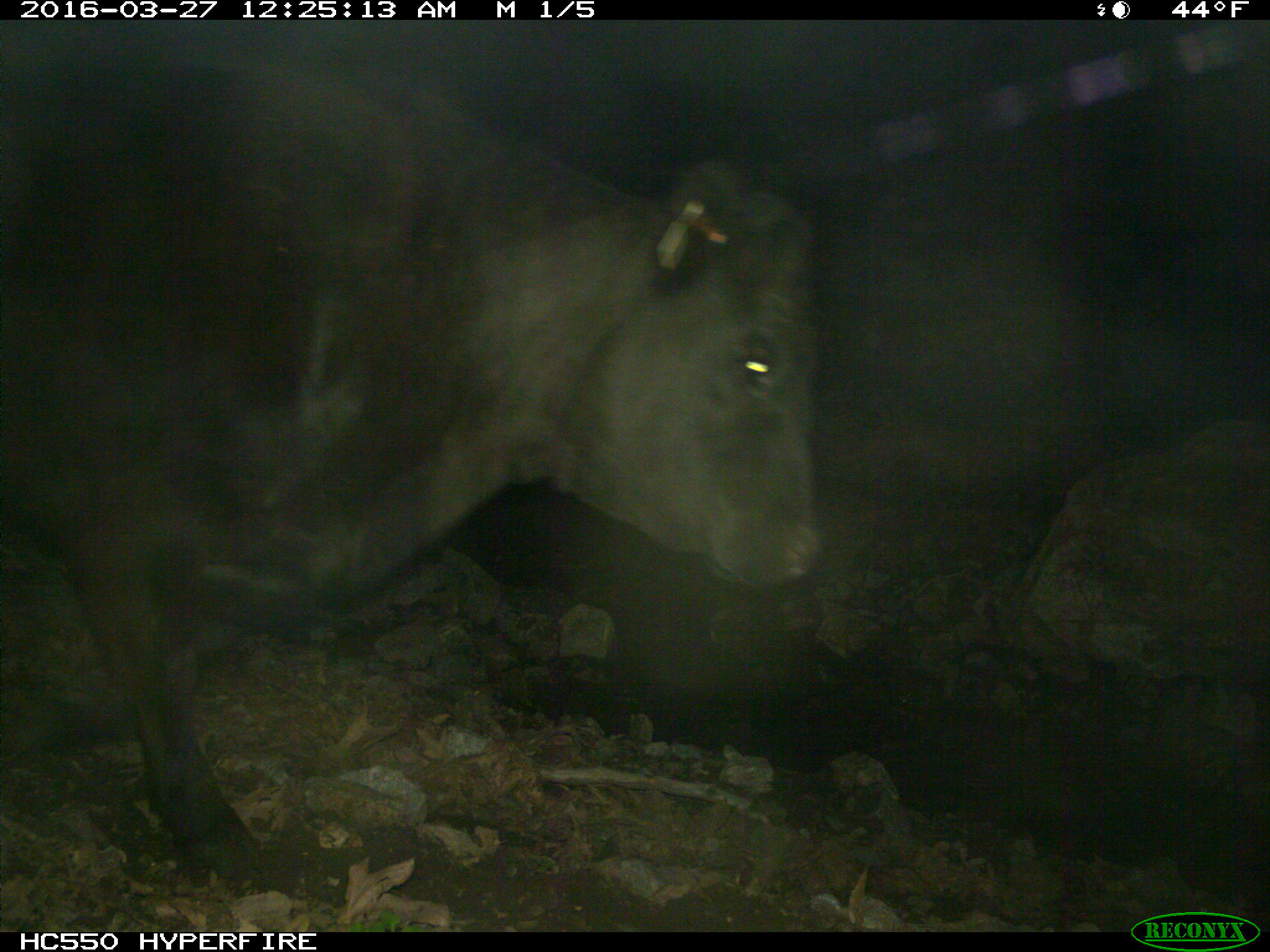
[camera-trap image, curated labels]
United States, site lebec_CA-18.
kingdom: Animalia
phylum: Chordata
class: Mammalia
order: Artiodactyla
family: Bovidae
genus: Bos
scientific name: Bos taurus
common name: domestic cow